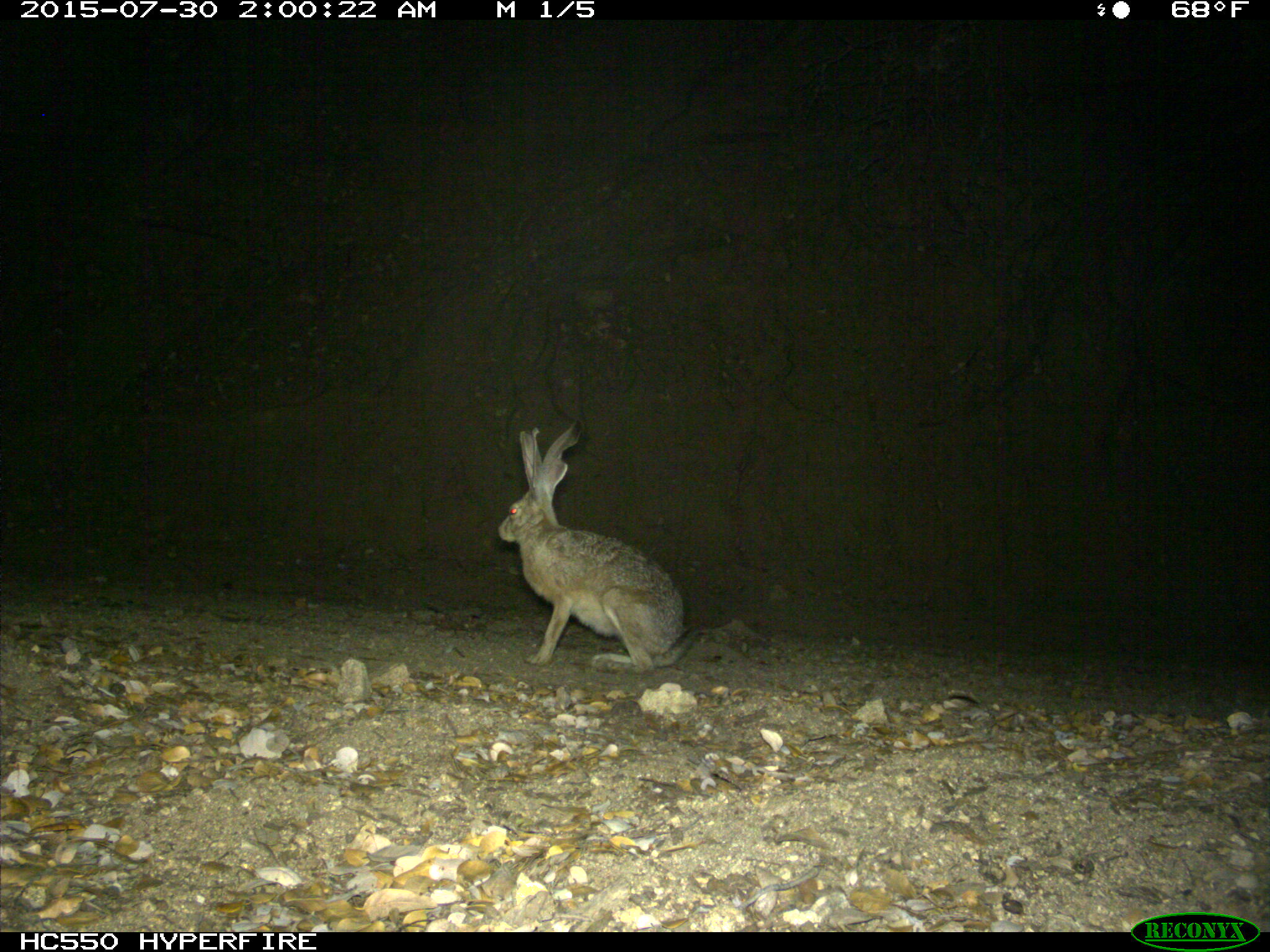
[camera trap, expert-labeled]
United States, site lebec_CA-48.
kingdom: Animalia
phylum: Chordata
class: Mammalia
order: Lagomorpha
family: Leporidae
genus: Lepus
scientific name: Lepus californicus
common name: black-tailed jackrabbit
Lepus californicus (black-tailed jackrabbit).